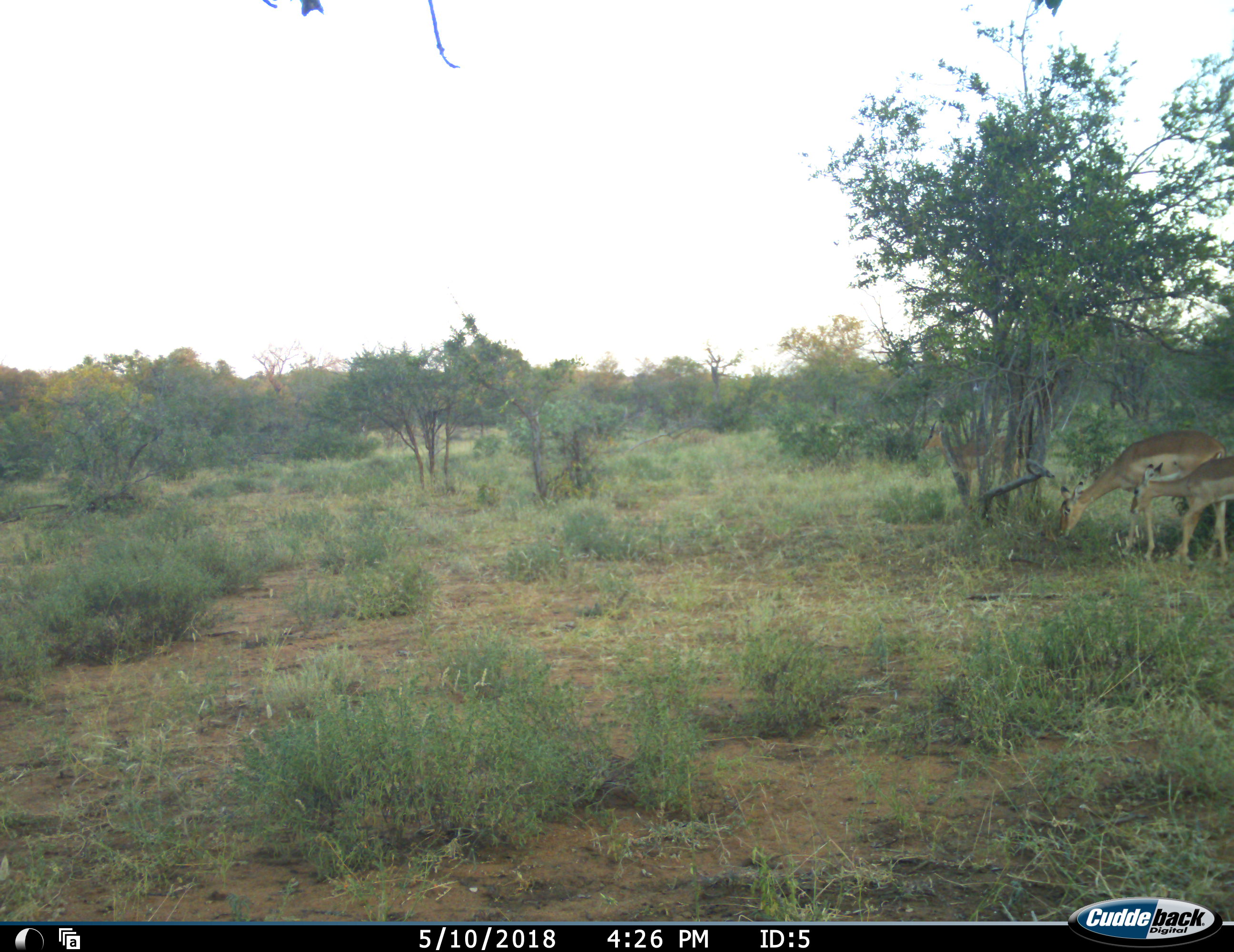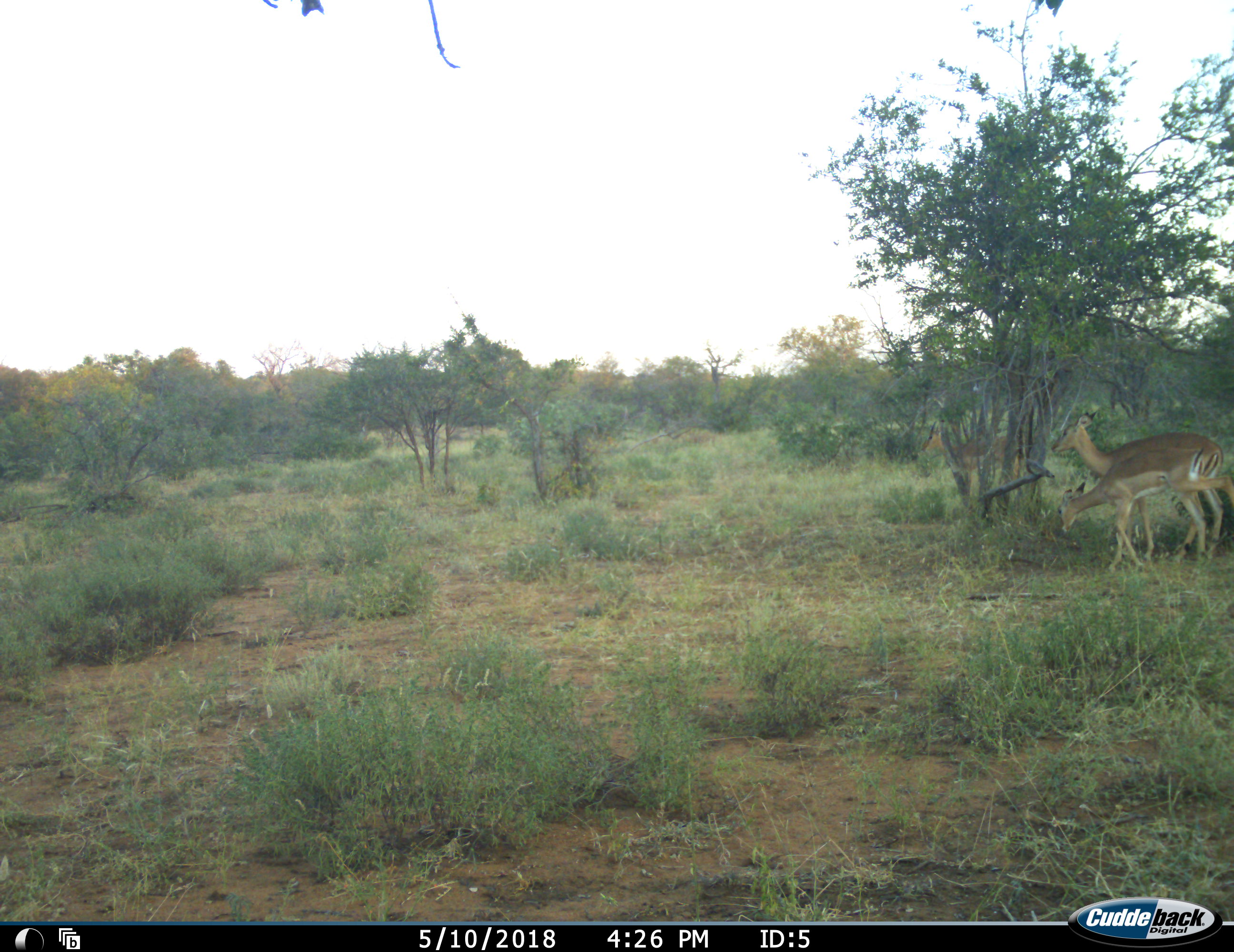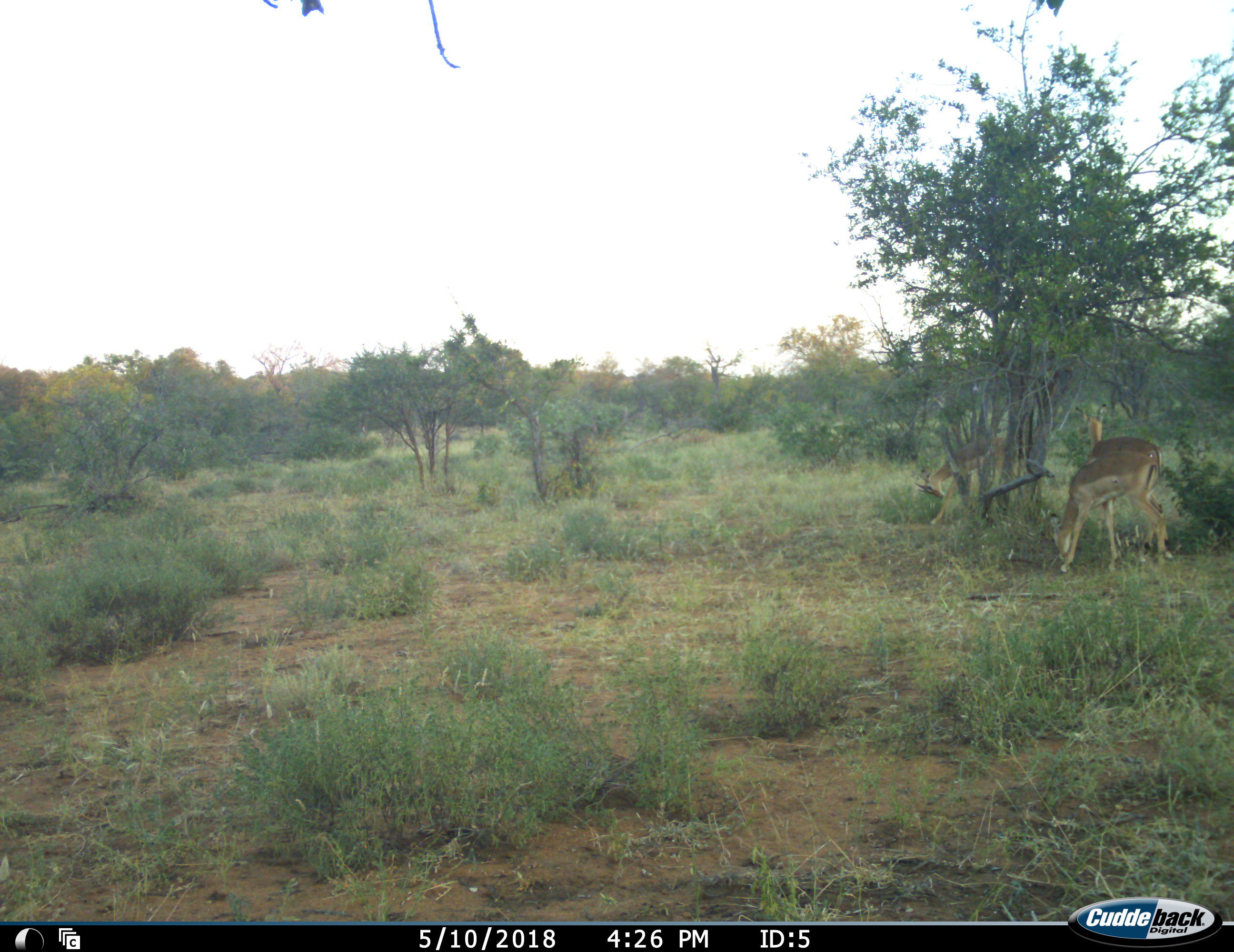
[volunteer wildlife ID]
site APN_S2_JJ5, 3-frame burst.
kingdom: Animalia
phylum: Chordata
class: Mammalia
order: Artiodactyla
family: Bovidae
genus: Aepyceros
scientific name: Aepyceros melampus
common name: impala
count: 3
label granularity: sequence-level